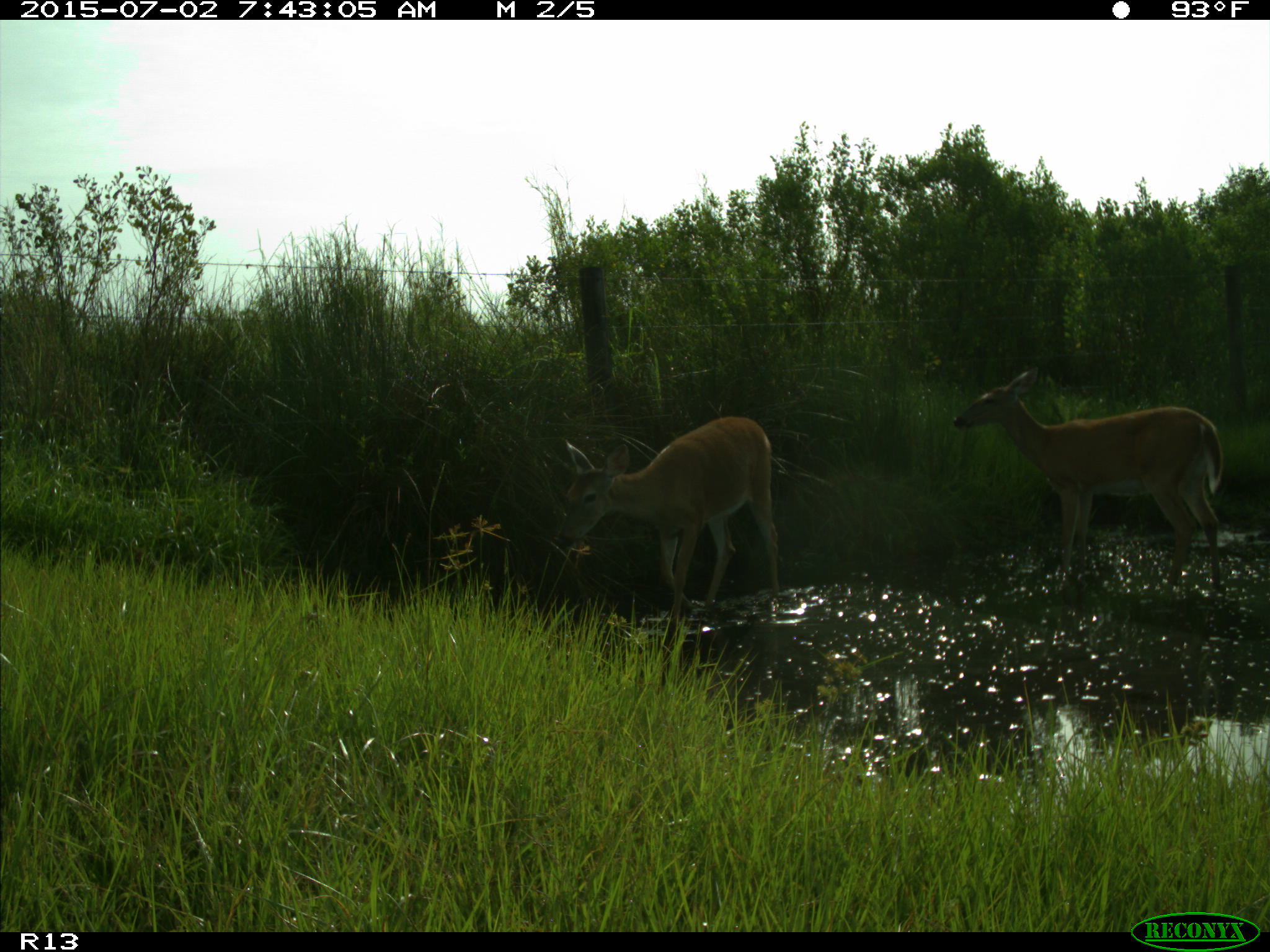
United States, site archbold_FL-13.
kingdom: Animalia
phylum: Chordata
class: Mammalia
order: Artiodactyla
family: Cervidae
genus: Odocoileus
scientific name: Odocoileus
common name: deer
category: unidentified deer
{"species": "unidentified deer (deer) (Odocoileus)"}